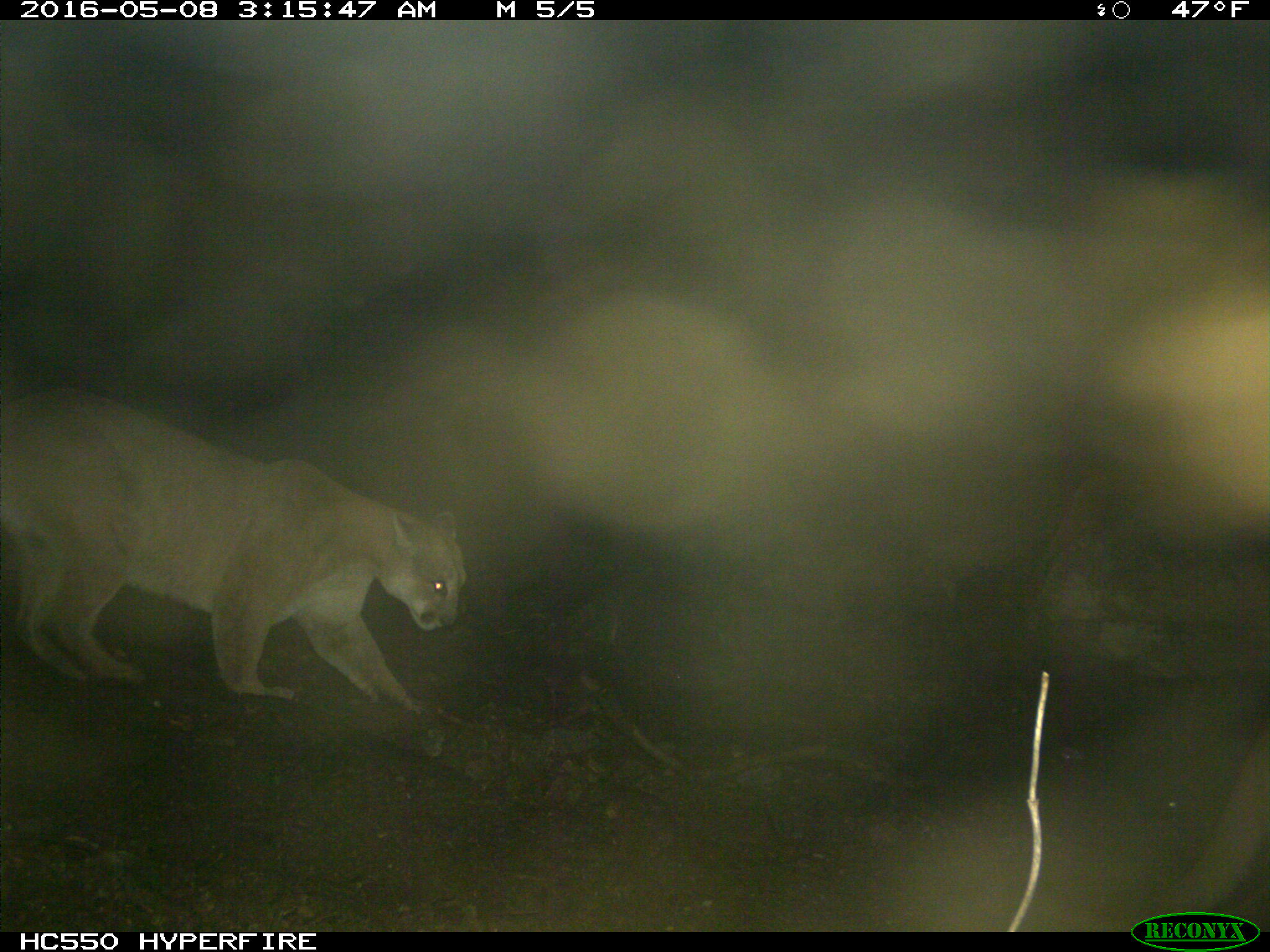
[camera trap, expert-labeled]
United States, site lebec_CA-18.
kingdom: Animalia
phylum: Chordata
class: Mammalia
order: Carnivora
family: Felidae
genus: Puma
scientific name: Puma concolor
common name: mountain lion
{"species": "Puma concolor (mountain lion)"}